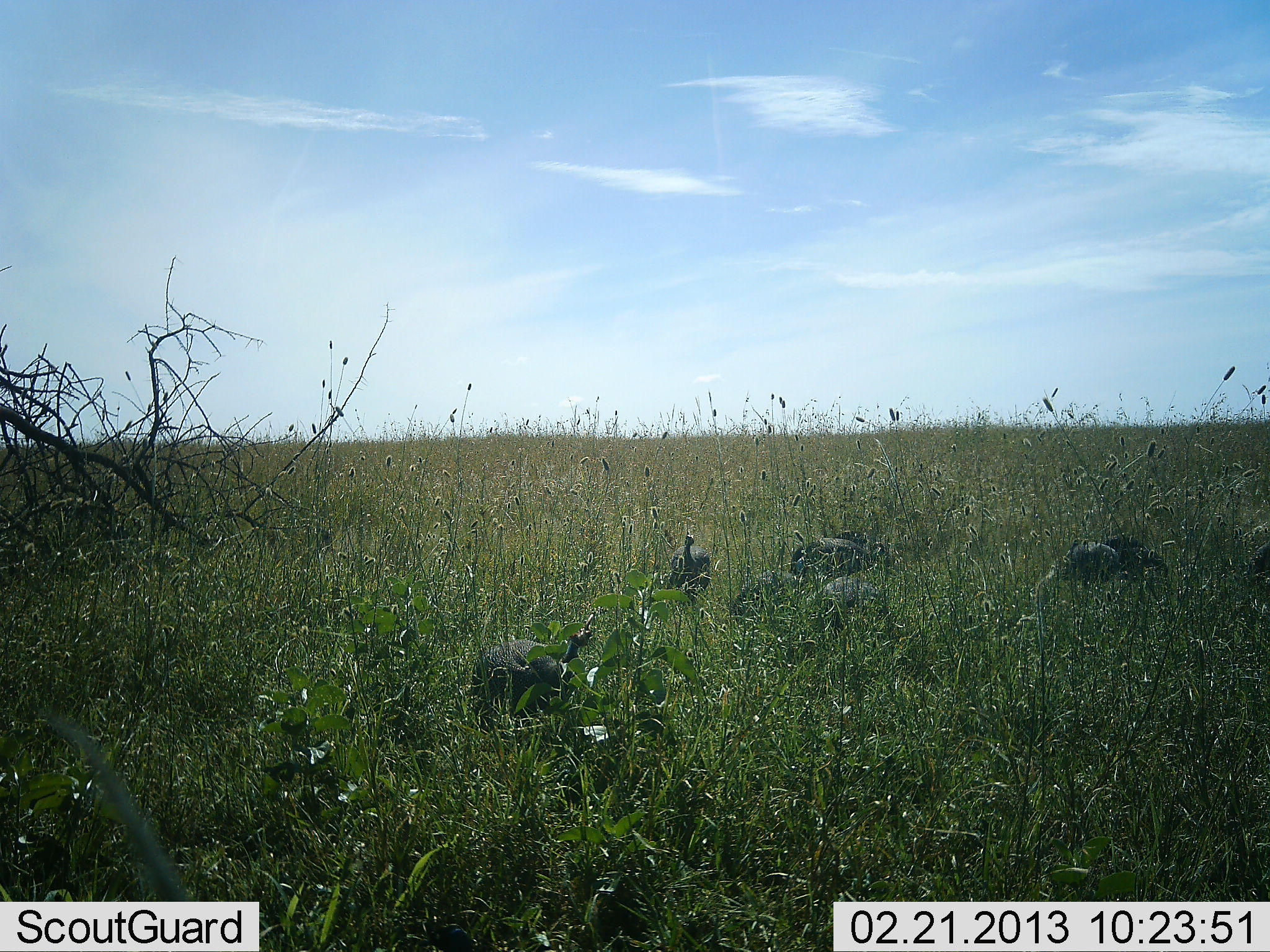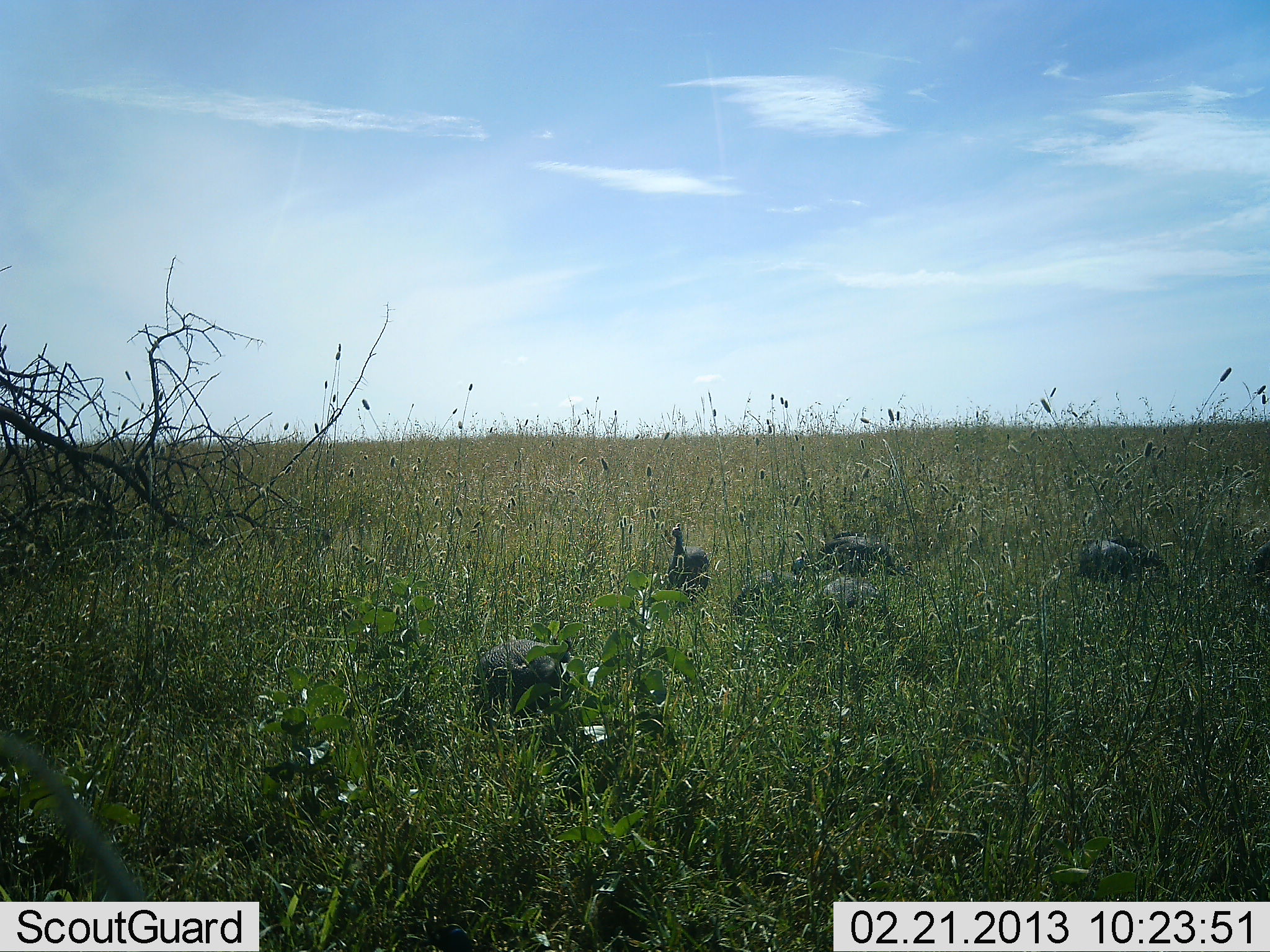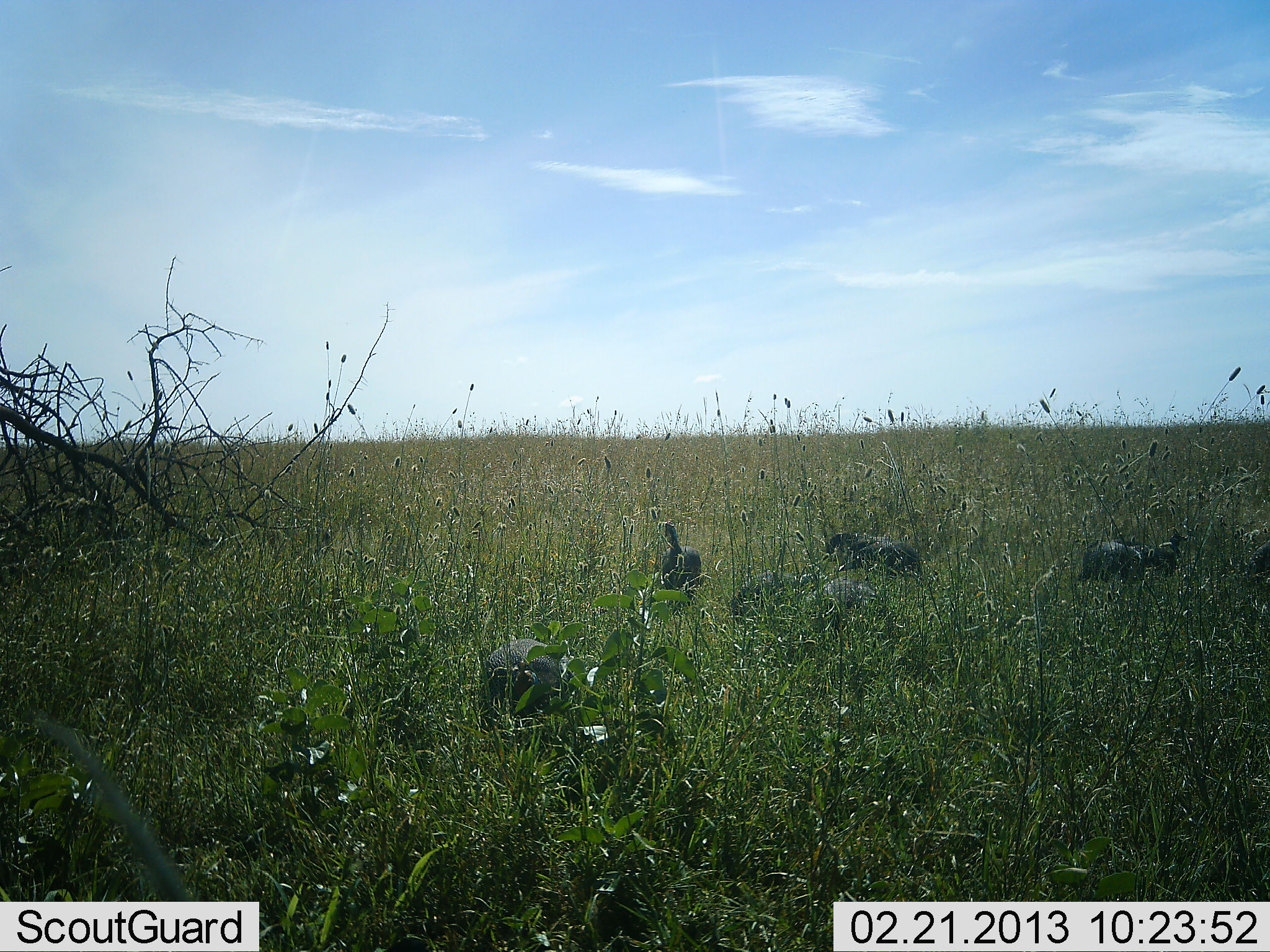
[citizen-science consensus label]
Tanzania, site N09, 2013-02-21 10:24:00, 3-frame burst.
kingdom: Animalia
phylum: Chordata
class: Aves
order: Galliformes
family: Numididae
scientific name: Numididae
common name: guinea fowl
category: guineafowl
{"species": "guineafowl (guinea fowl) (Numididae)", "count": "6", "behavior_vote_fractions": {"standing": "37%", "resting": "5%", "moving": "32%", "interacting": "0%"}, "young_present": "0%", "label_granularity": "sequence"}